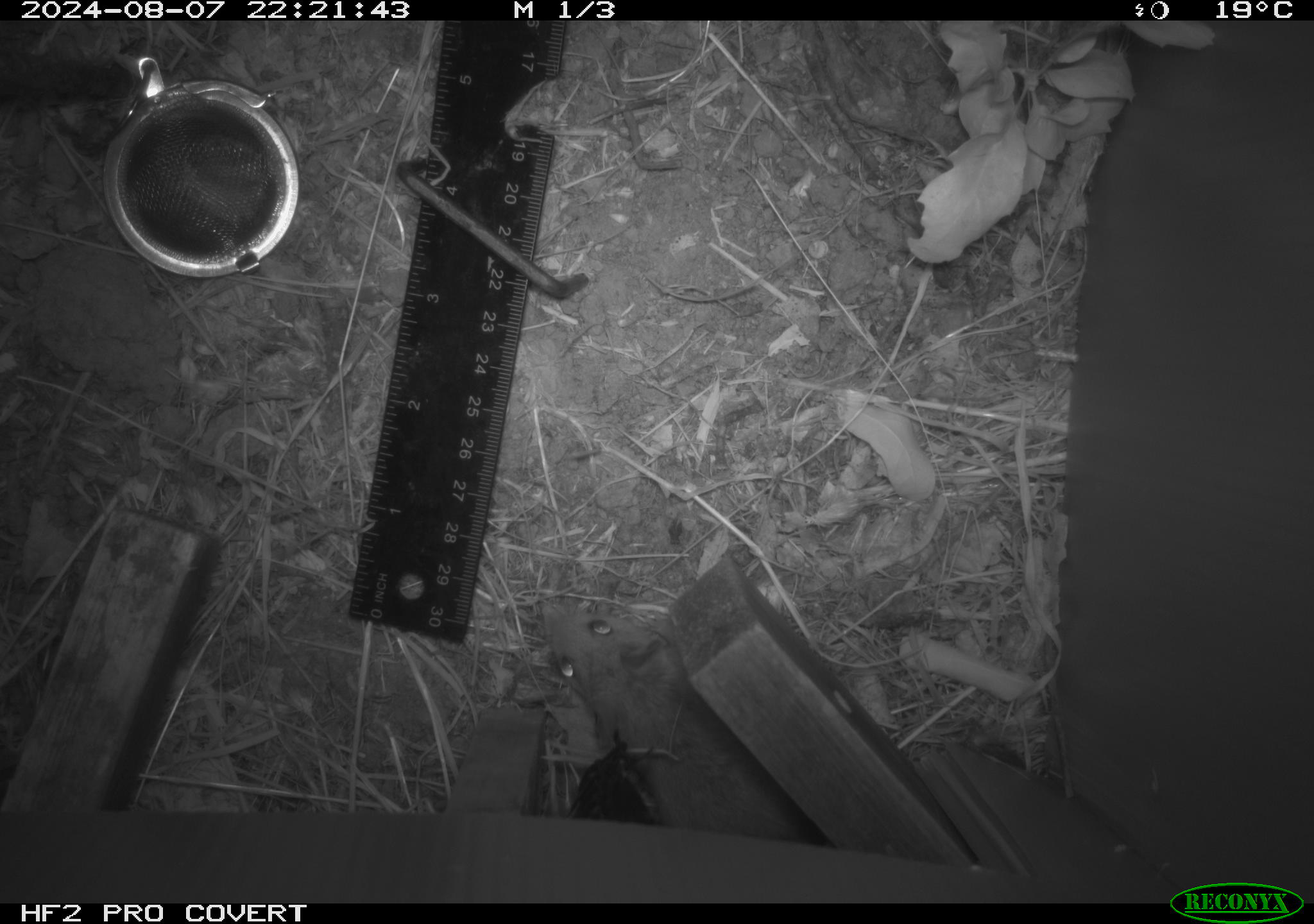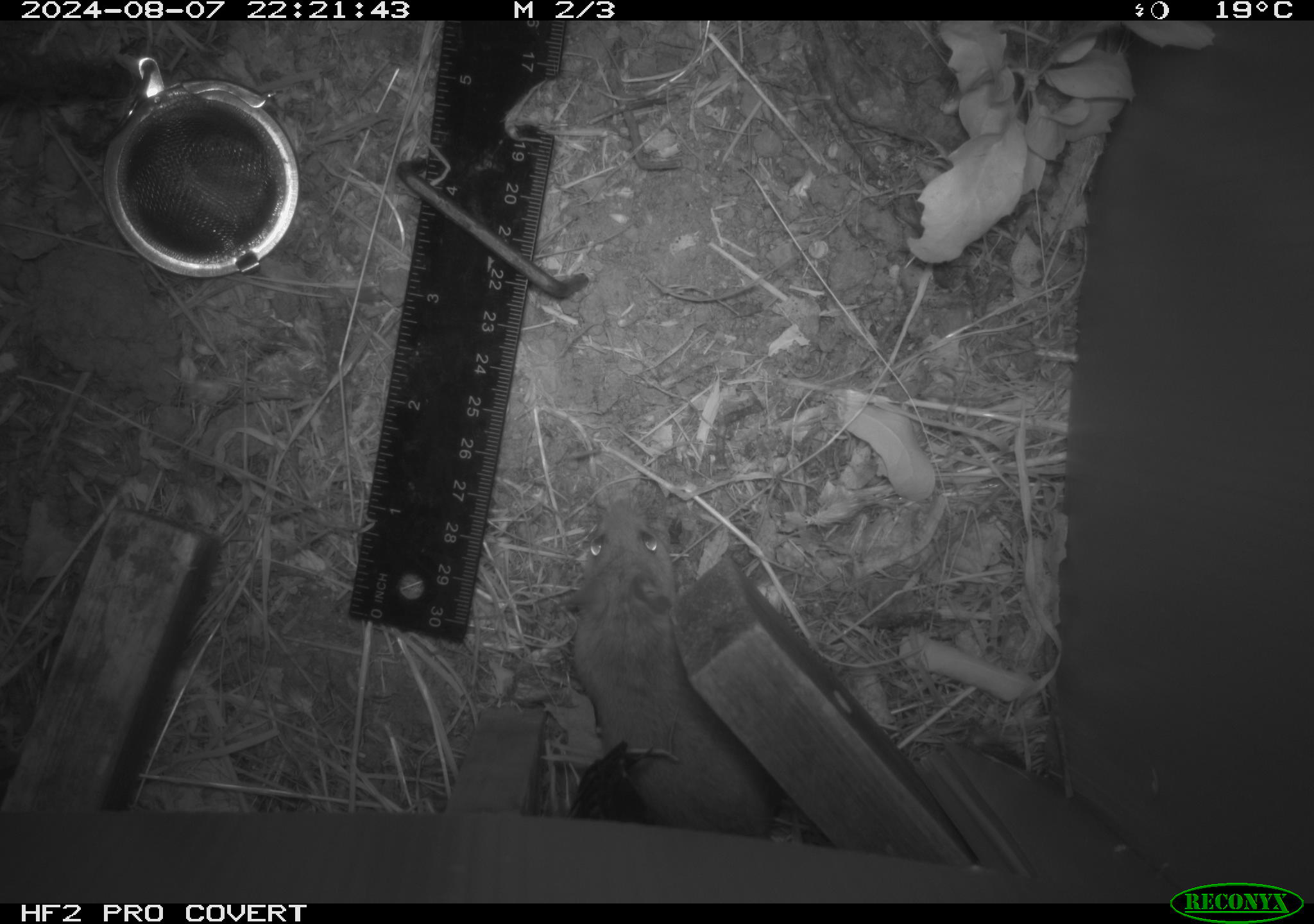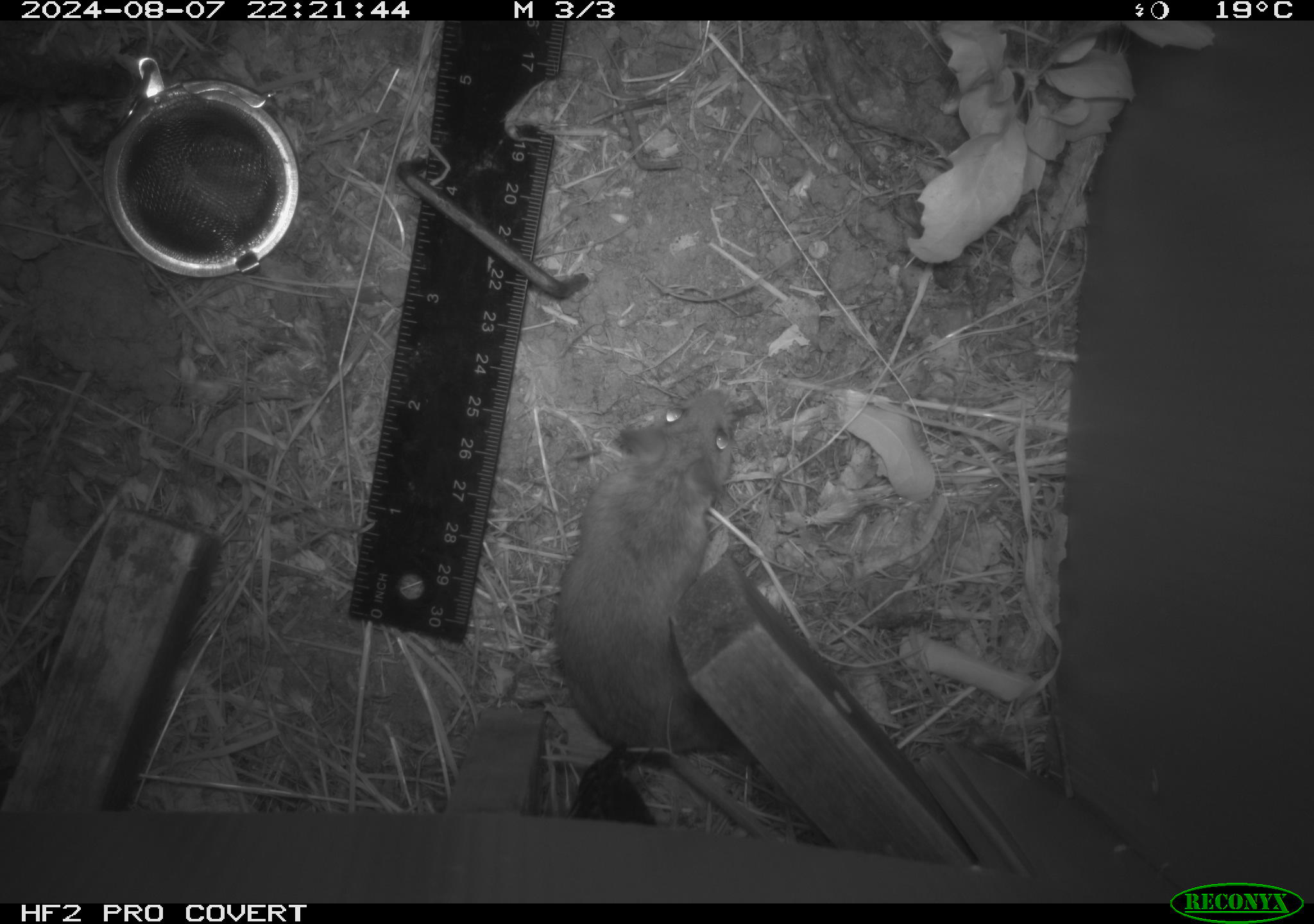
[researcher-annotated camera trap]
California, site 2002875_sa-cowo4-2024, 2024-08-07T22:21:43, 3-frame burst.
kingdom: Animalia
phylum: Chordata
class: Mammalia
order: Rodentia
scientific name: Rodentia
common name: rodent